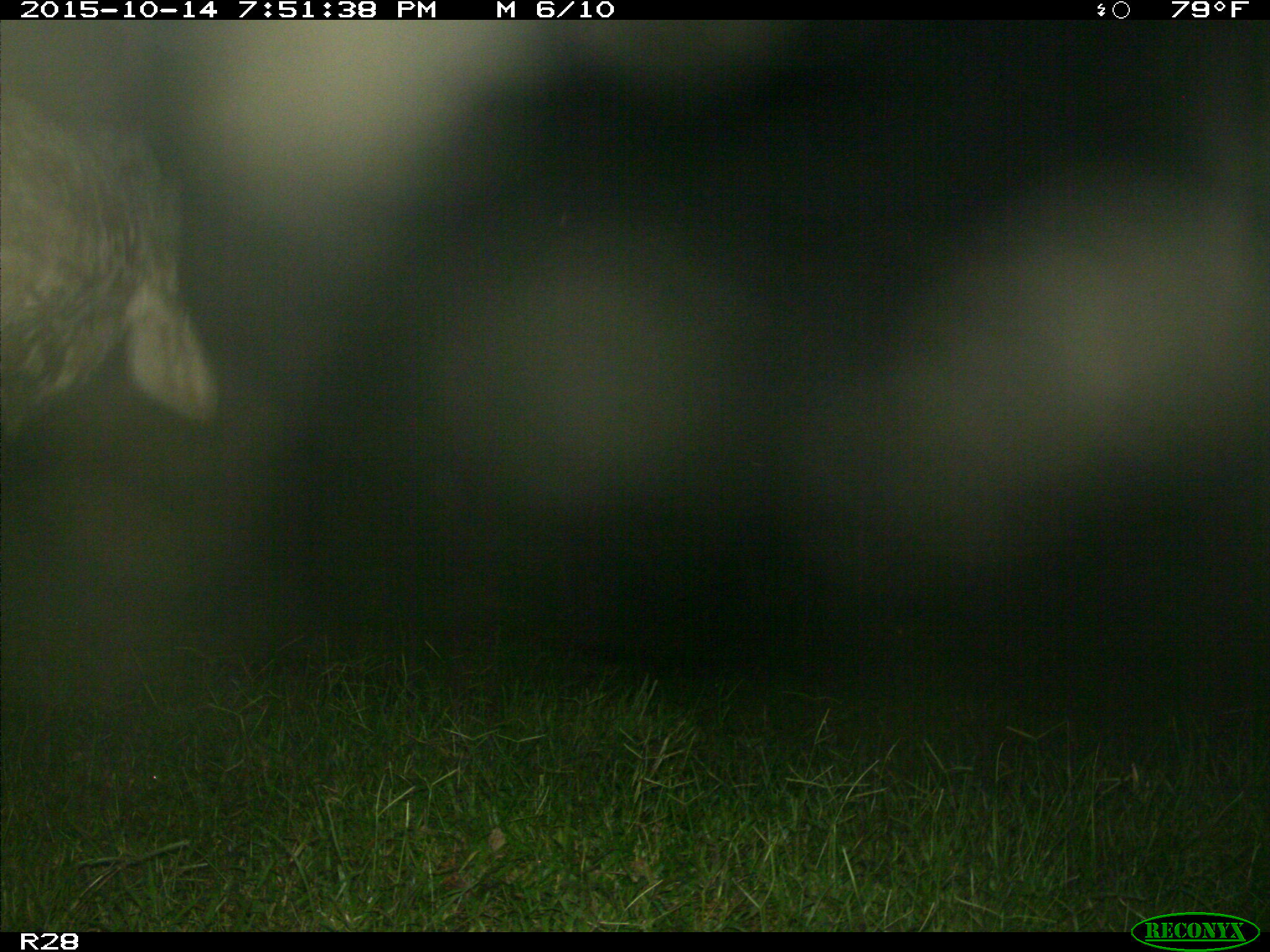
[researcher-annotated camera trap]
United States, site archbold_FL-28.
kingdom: Animalia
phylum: Chordata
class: Mammalia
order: Artiodactyla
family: Bovidae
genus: Bos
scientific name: Bos taurus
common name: domestic cow